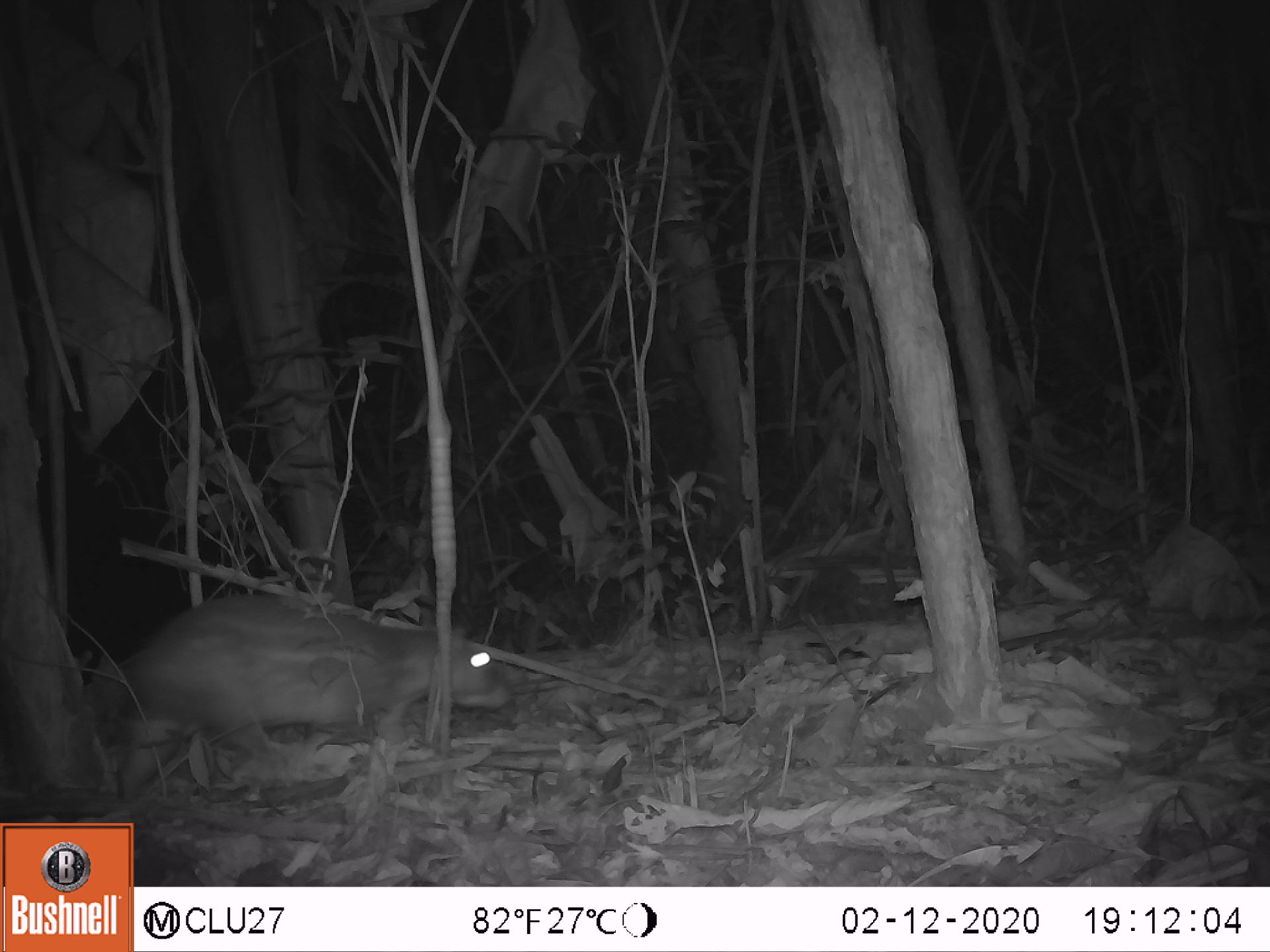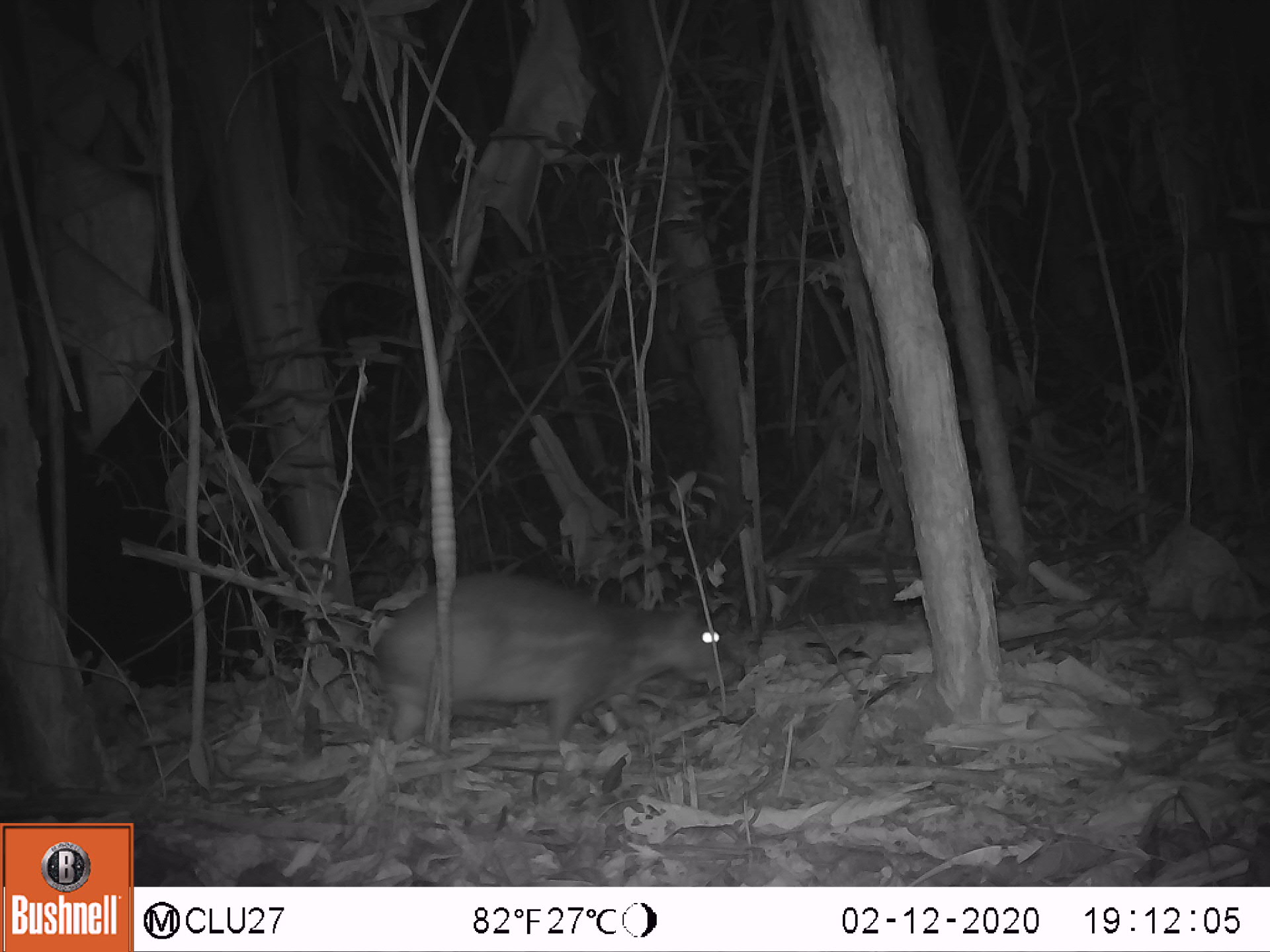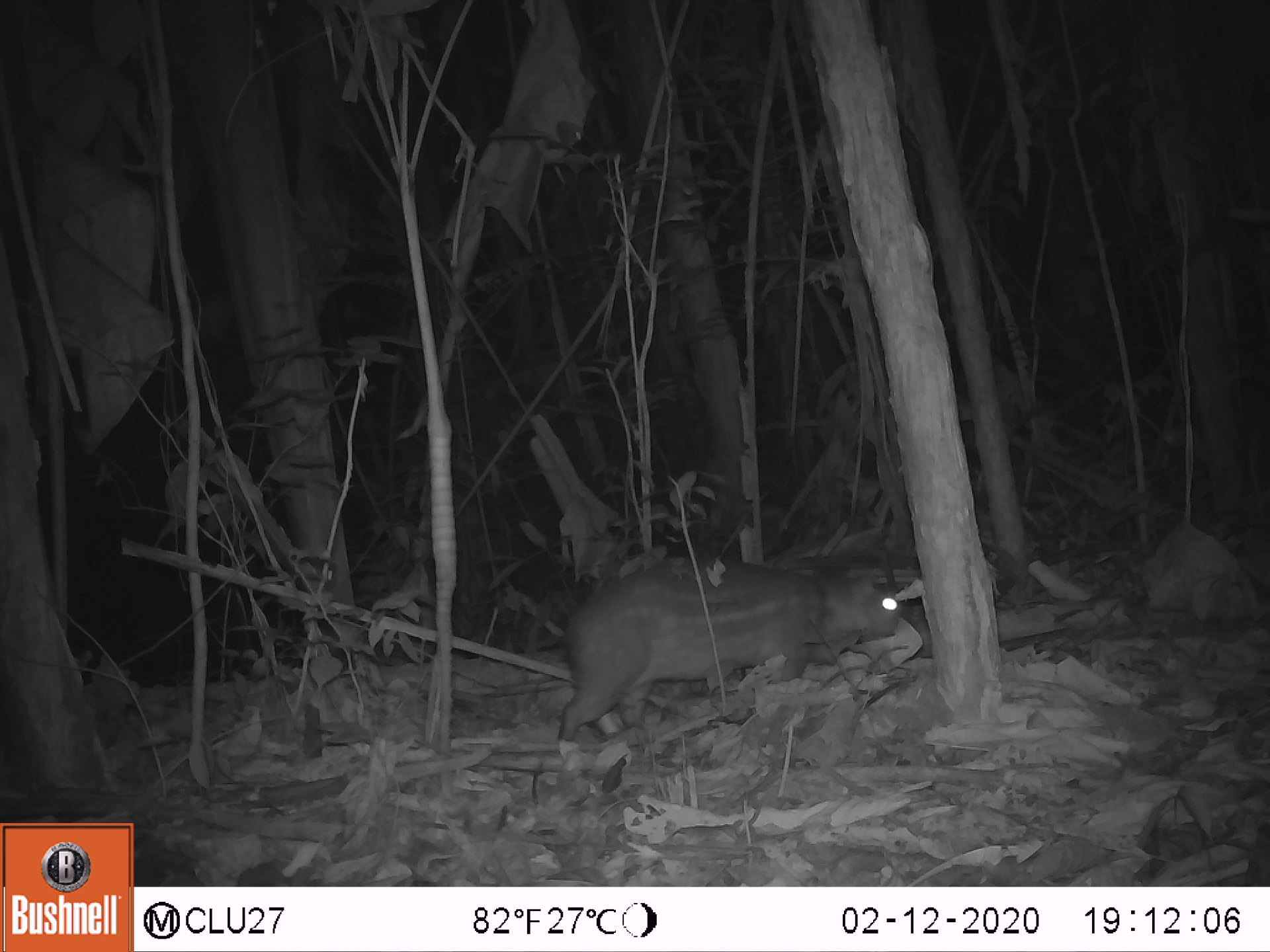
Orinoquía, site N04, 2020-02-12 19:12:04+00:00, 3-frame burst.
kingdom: Animalia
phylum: Chordata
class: Mammalia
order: Rodentia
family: Cuniculidae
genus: Cuniculus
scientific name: Cuniculus paca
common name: spotted paca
Spotted paca (Cuniculus paca).